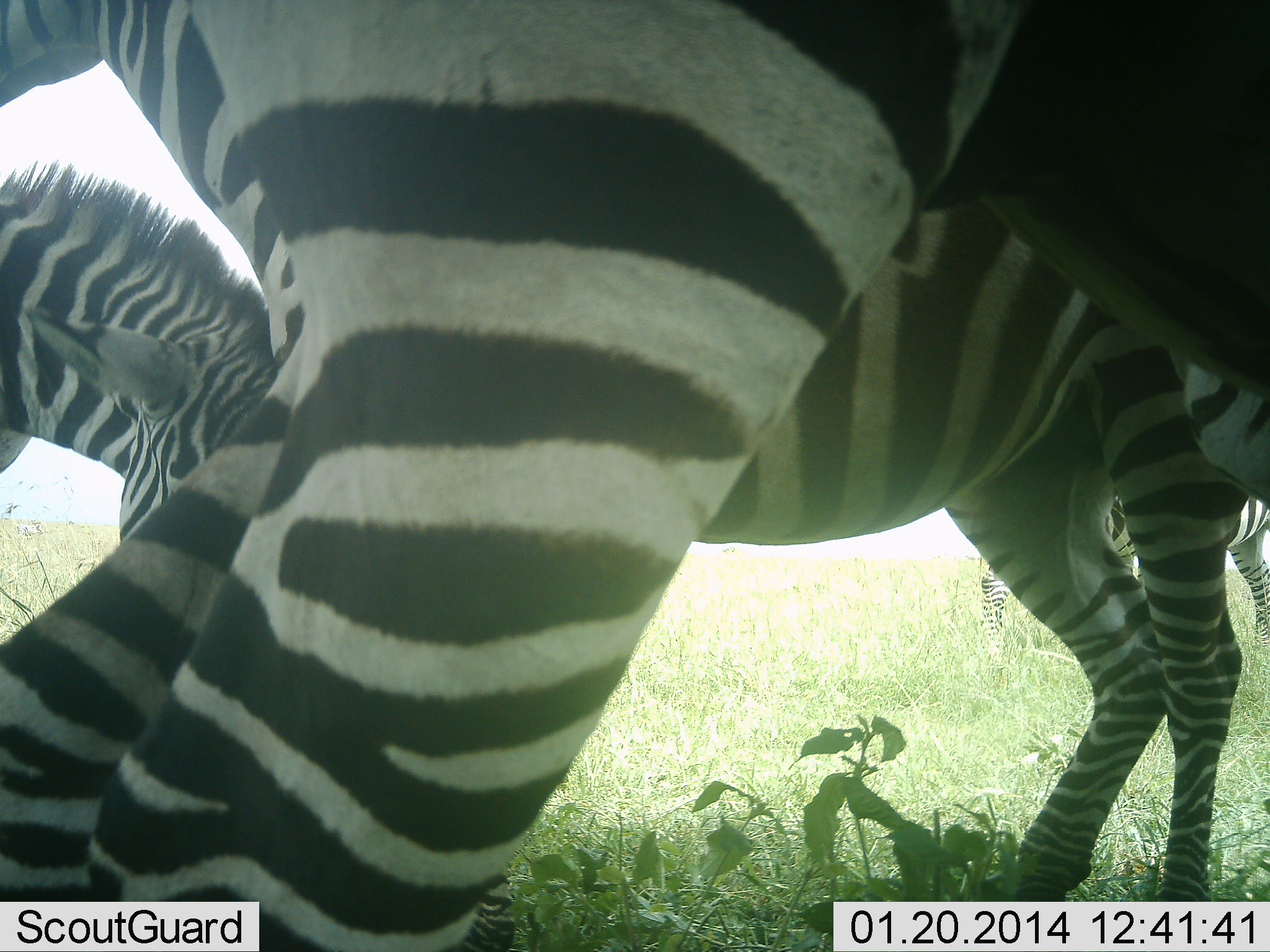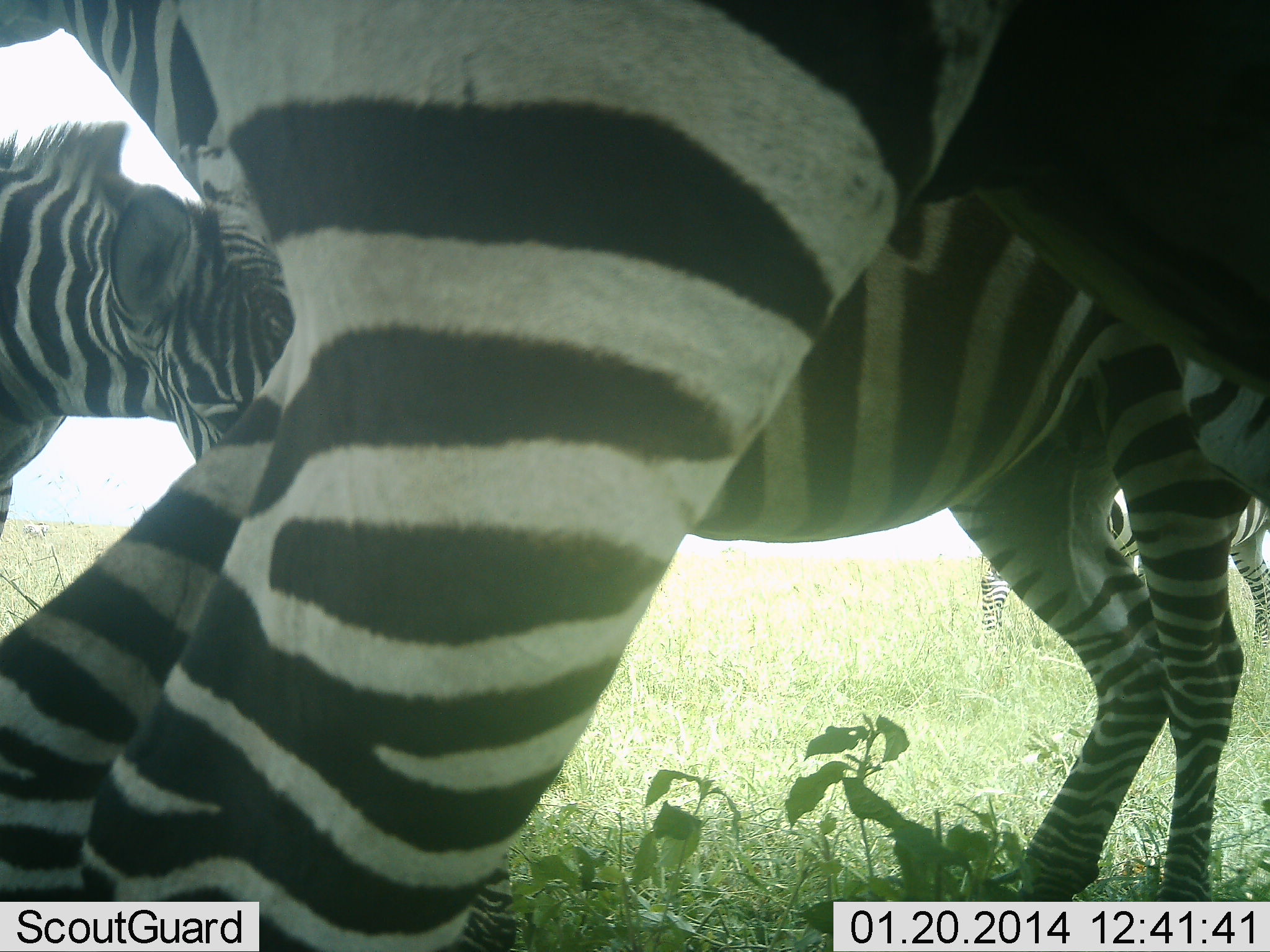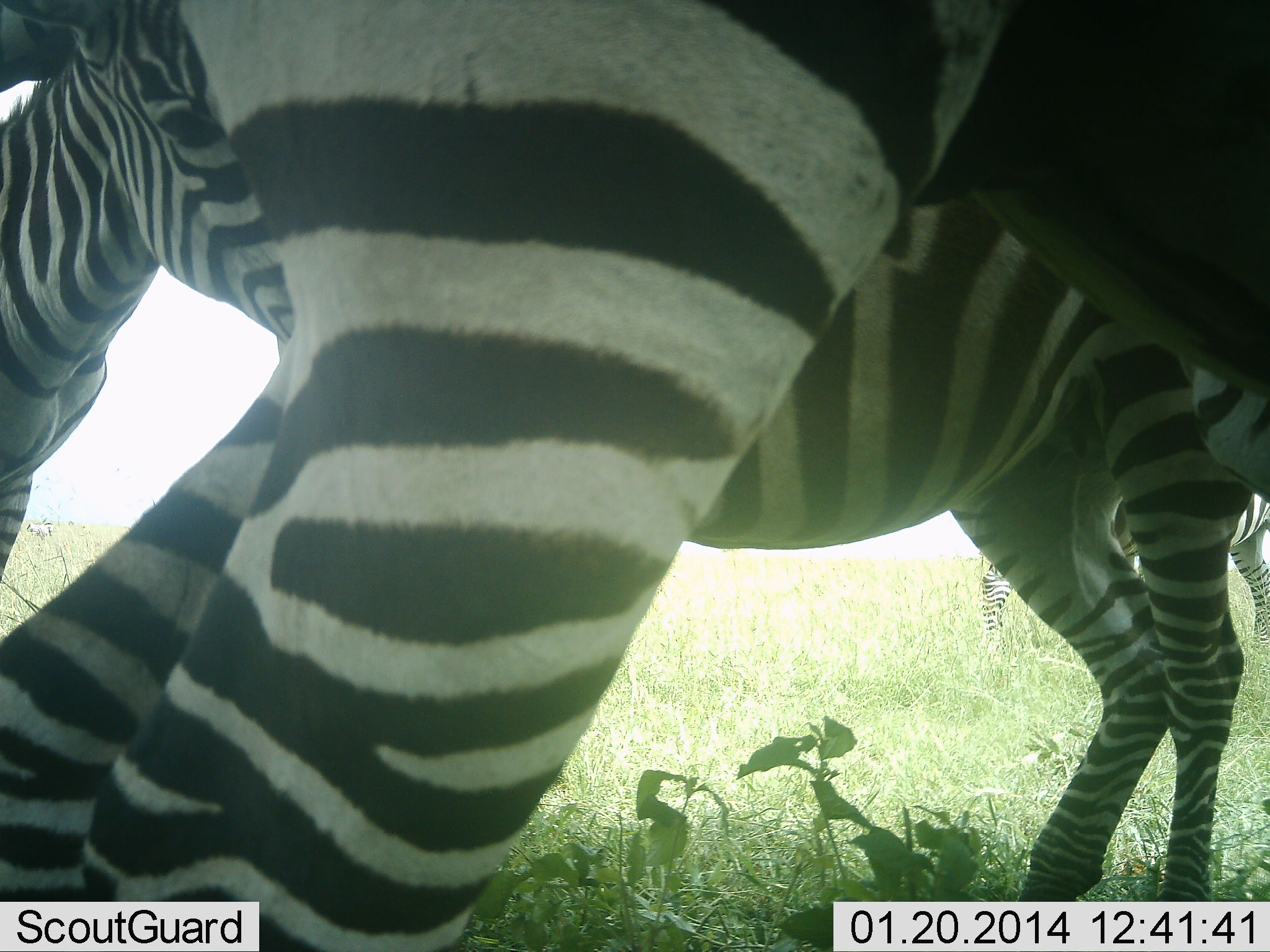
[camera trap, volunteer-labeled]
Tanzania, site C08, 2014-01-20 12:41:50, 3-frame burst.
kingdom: Animalia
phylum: Chordata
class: Mammalia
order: Perissodactyla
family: Equidae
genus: Equus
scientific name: Equus quagga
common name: plains zebra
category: zebra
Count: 4.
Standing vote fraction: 100%.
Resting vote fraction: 0%.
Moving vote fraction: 0%.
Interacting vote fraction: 30%.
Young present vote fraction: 40%.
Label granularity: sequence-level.